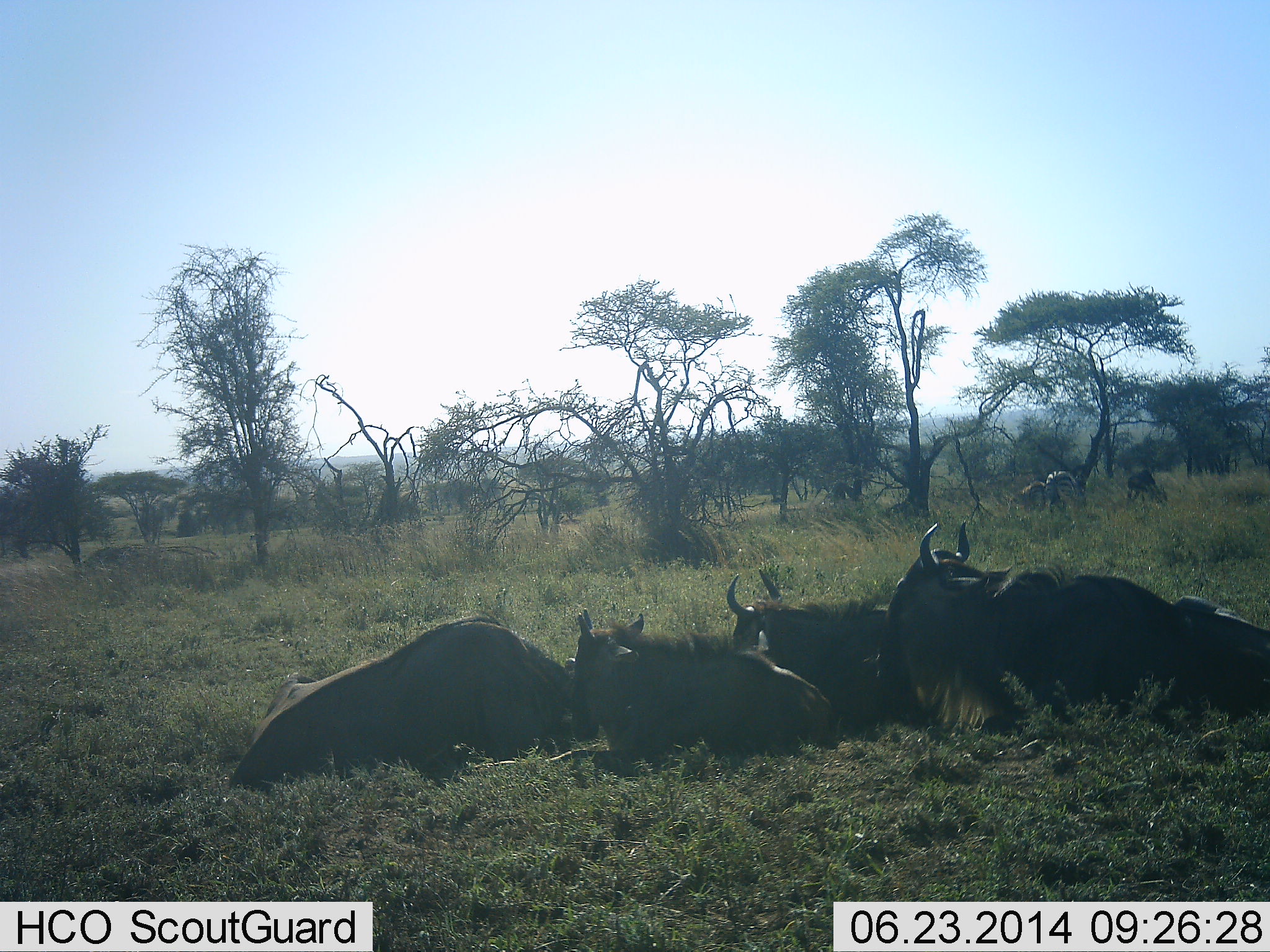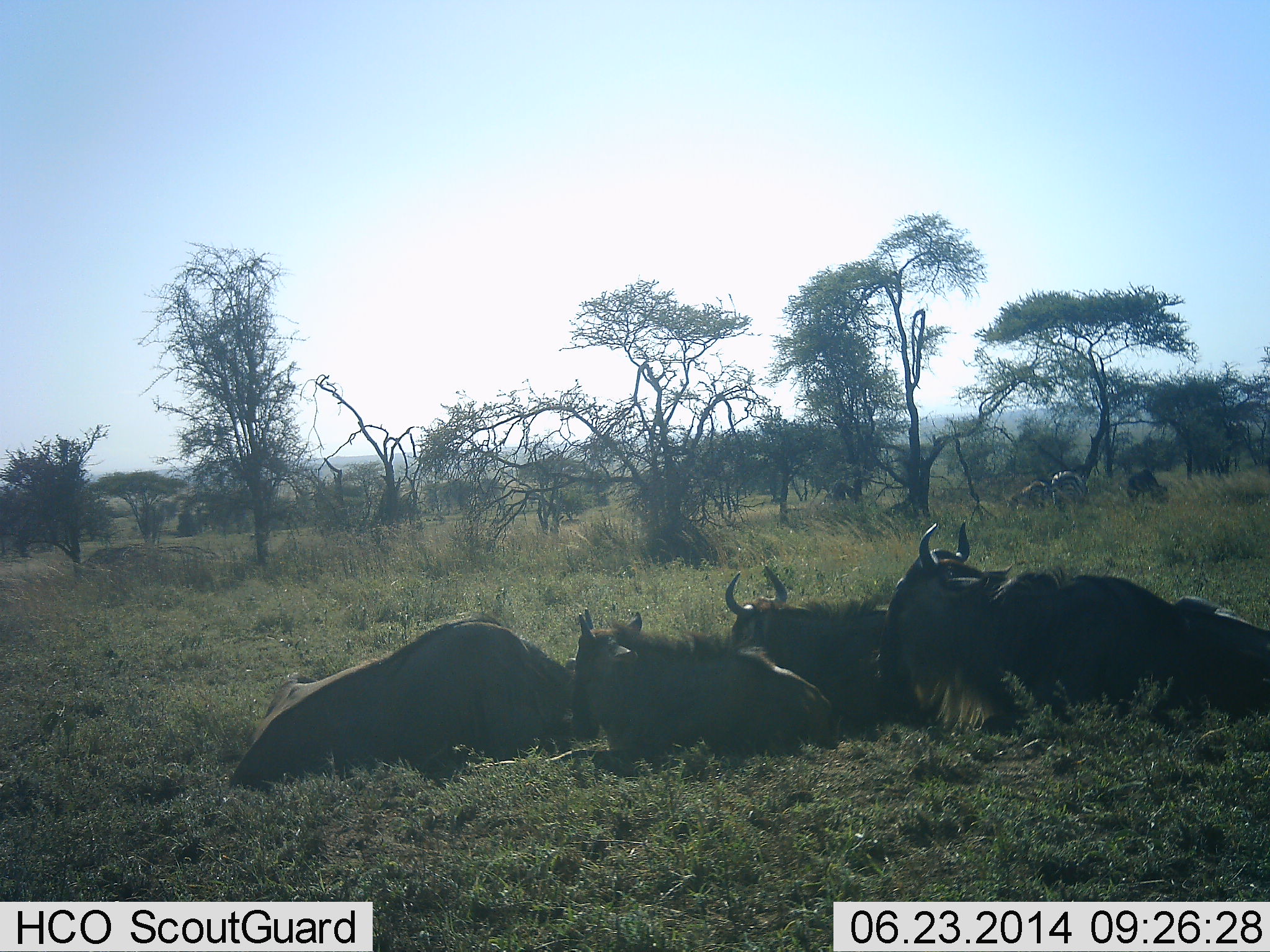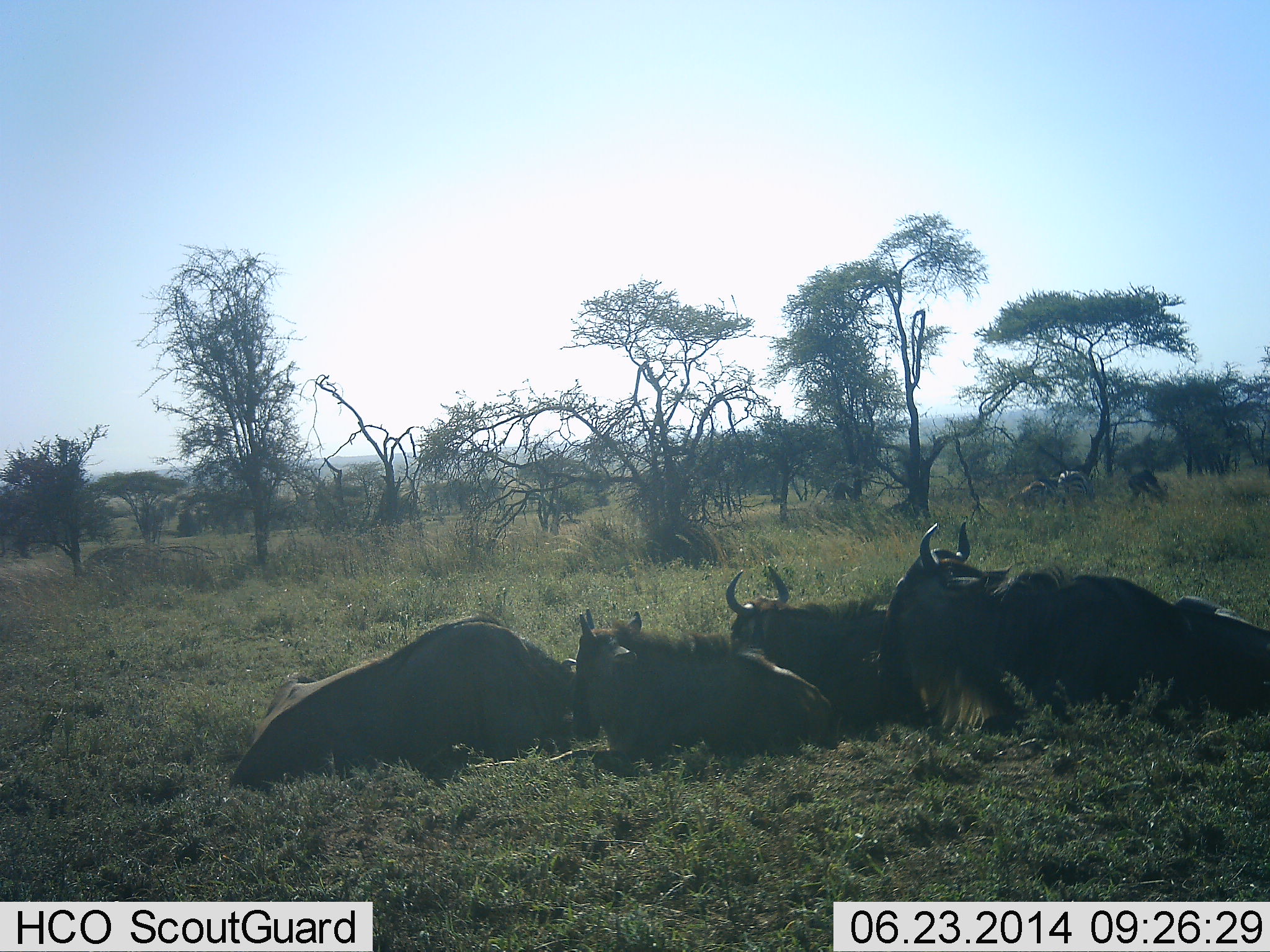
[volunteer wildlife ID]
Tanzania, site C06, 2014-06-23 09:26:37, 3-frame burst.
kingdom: Animalia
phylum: Chordata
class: Mammalia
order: Artiodactyla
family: Bovidae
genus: Connochaetes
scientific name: Connochaetes taurinus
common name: blue wildebeest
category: wildebeest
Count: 6.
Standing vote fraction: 19%.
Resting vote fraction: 100%.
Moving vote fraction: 0%.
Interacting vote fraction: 0%.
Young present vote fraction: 0%.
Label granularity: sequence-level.